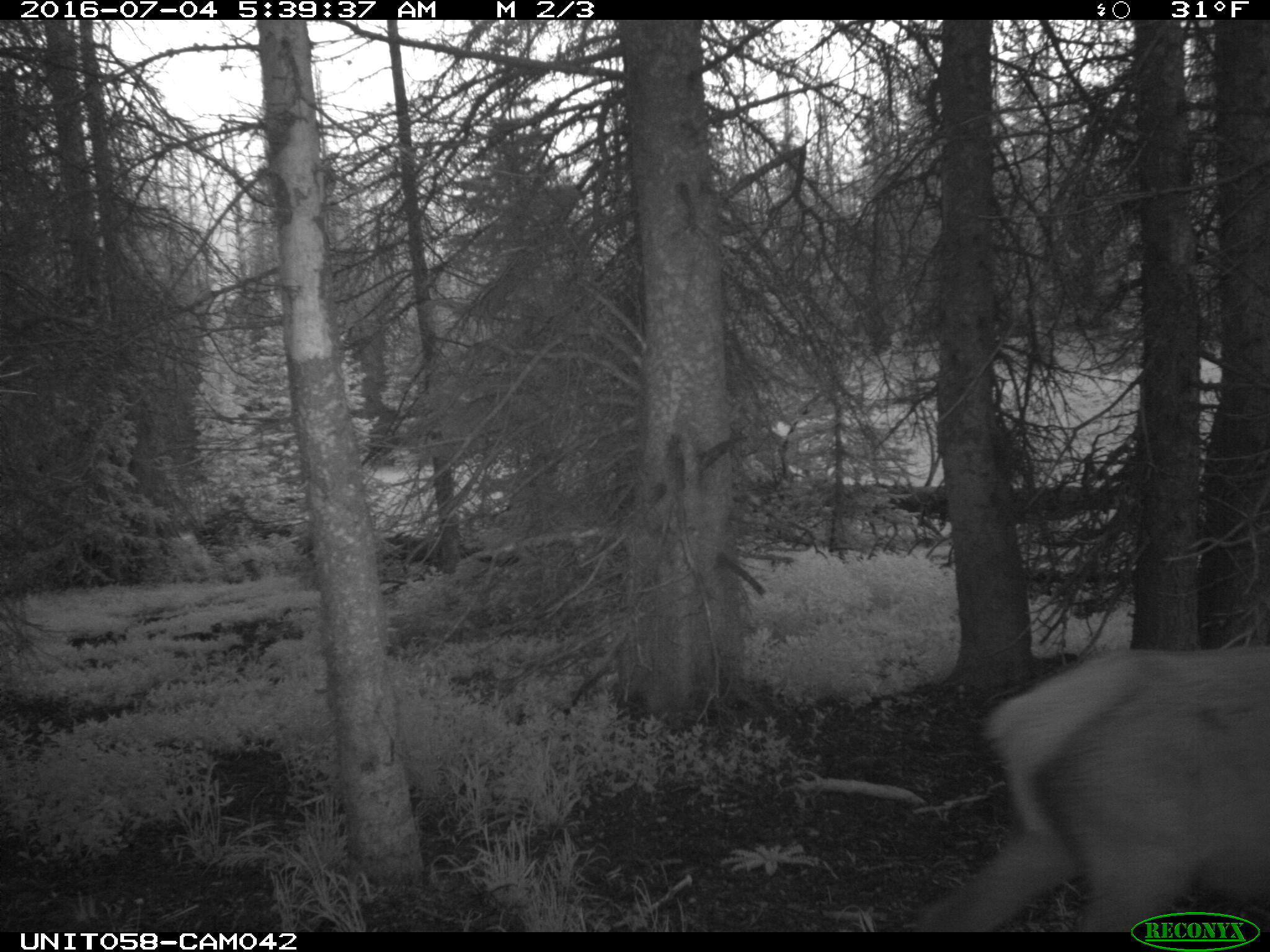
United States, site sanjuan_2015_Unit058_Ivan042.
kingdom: Animalia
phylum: Chordata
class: Mammalia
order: Artiodactyla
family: Cervidae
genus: Cervus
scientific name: Cervus elaphus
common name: red deer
Cervus elaphus (red deer).